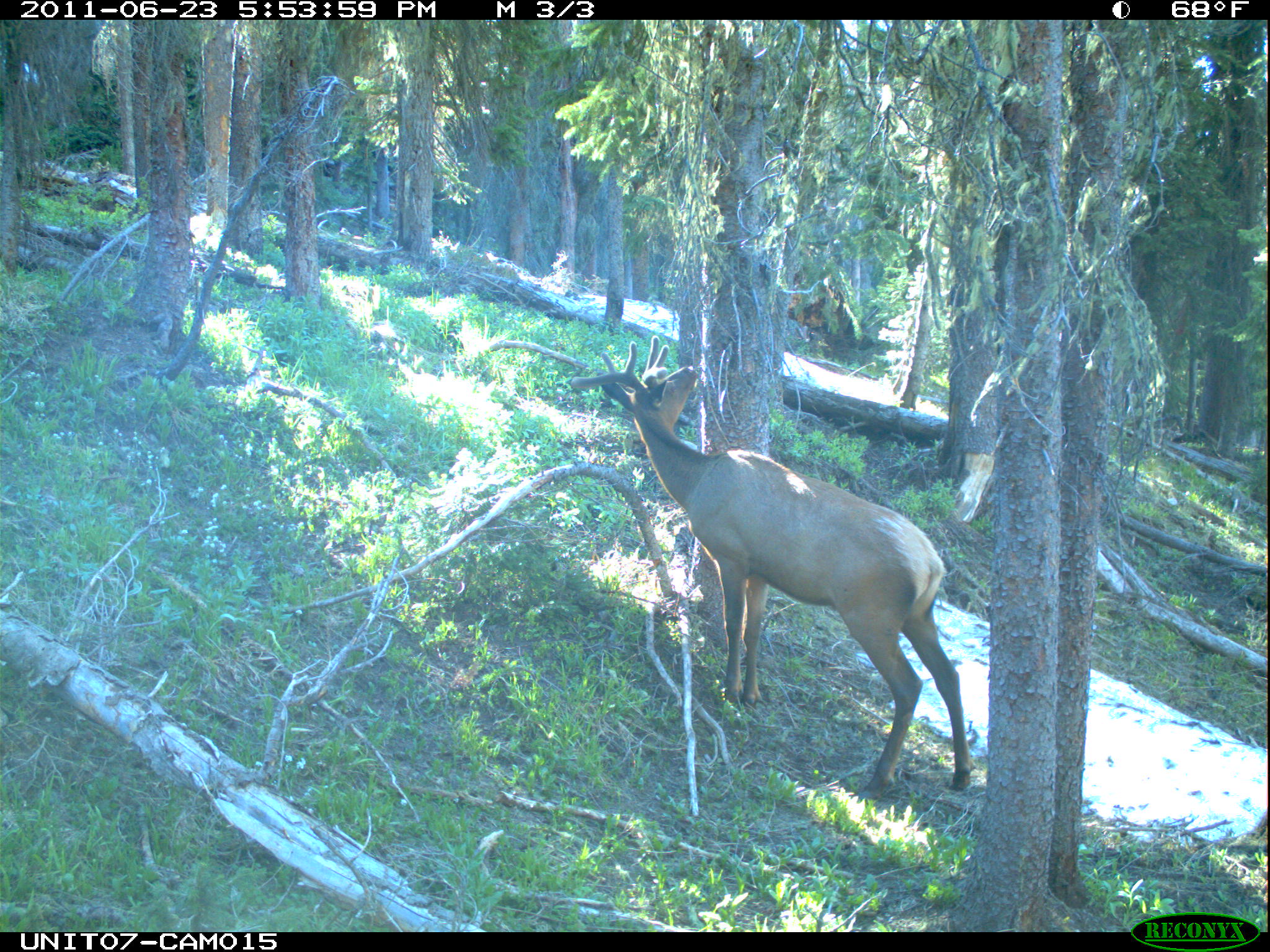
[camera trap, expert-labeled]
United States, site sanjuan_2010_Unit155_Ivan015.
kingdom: Animalia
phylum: Chordata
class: Mammalia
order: Artiodactyla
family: Cervidae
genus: Cervus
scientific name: Cervus elaphus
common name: red deer